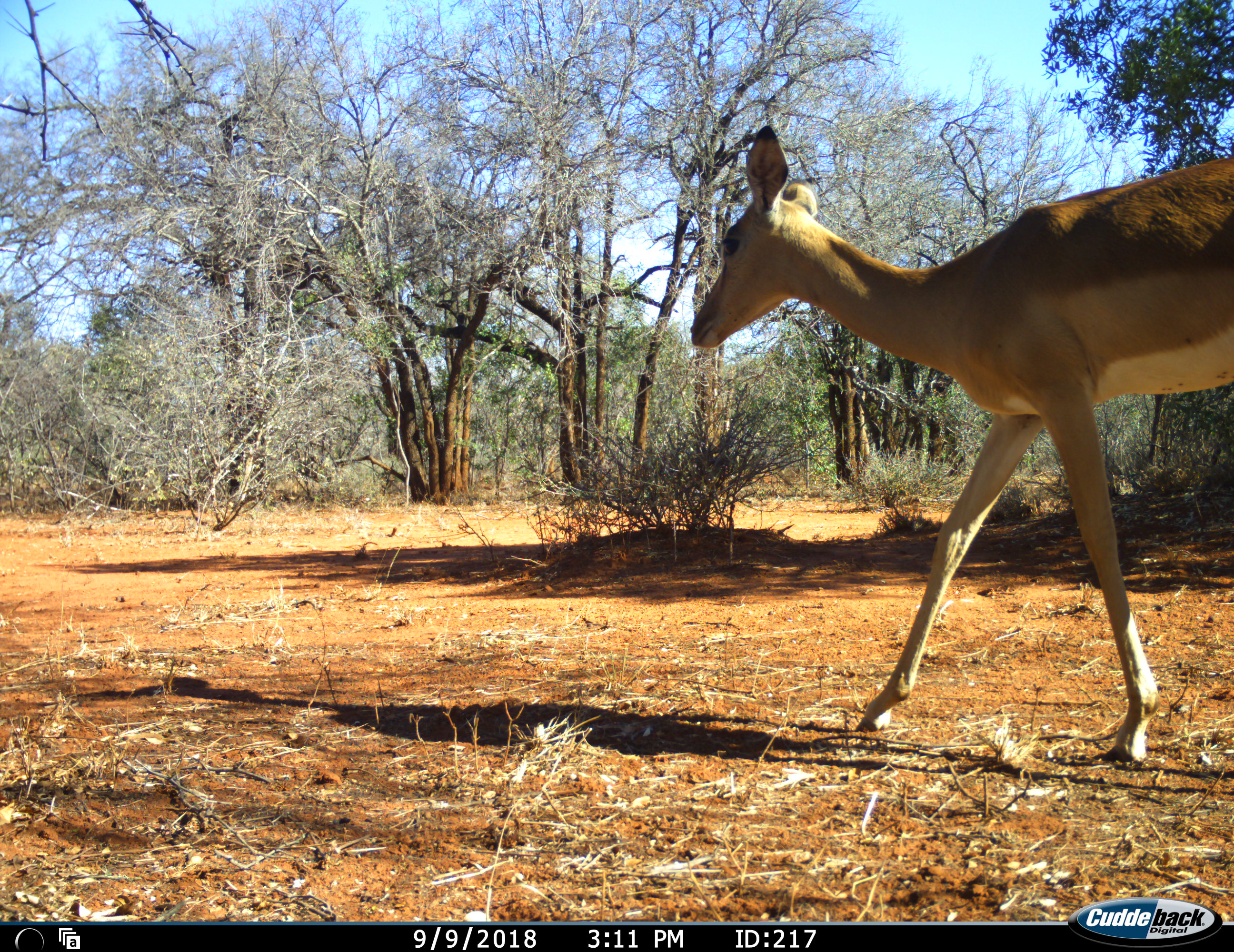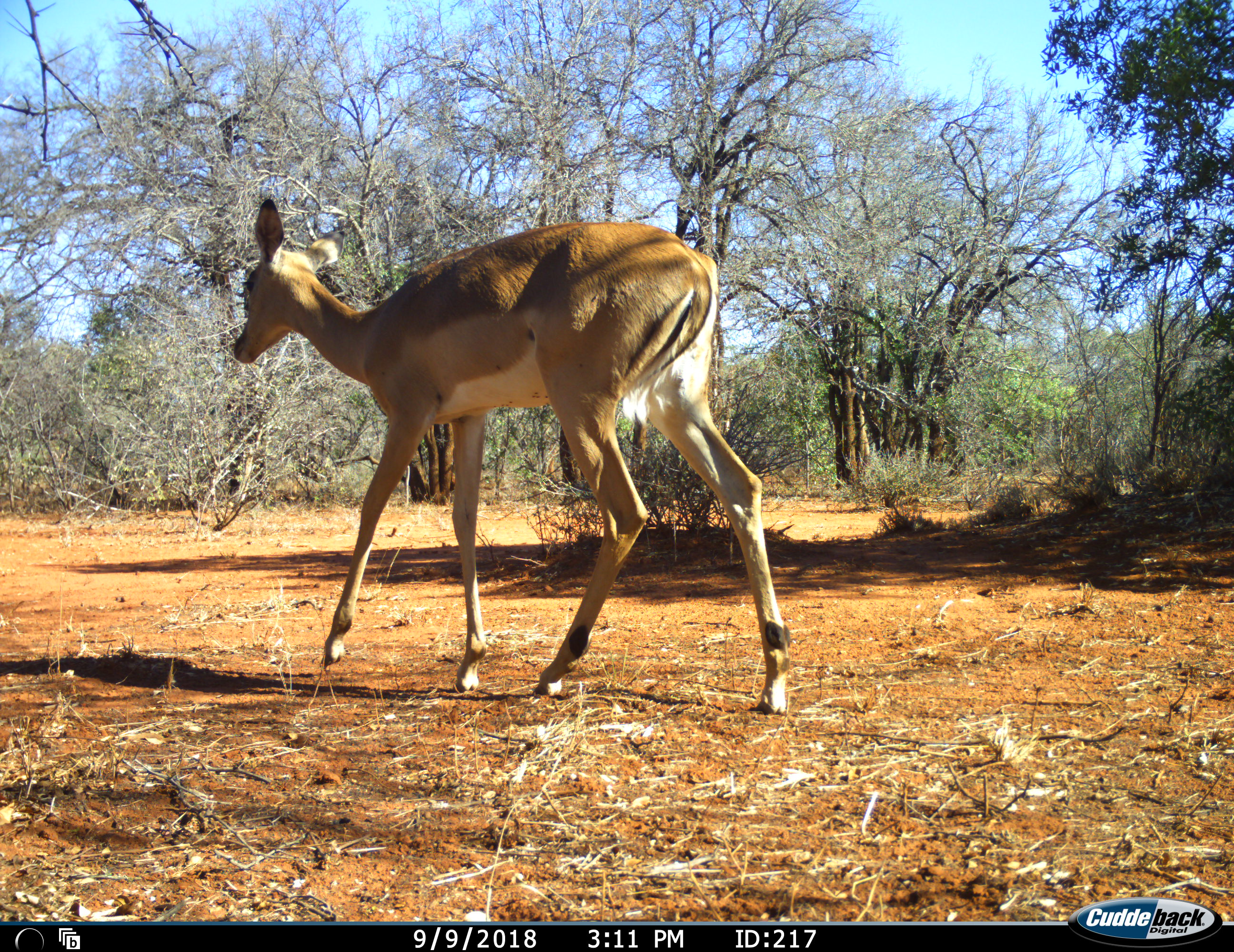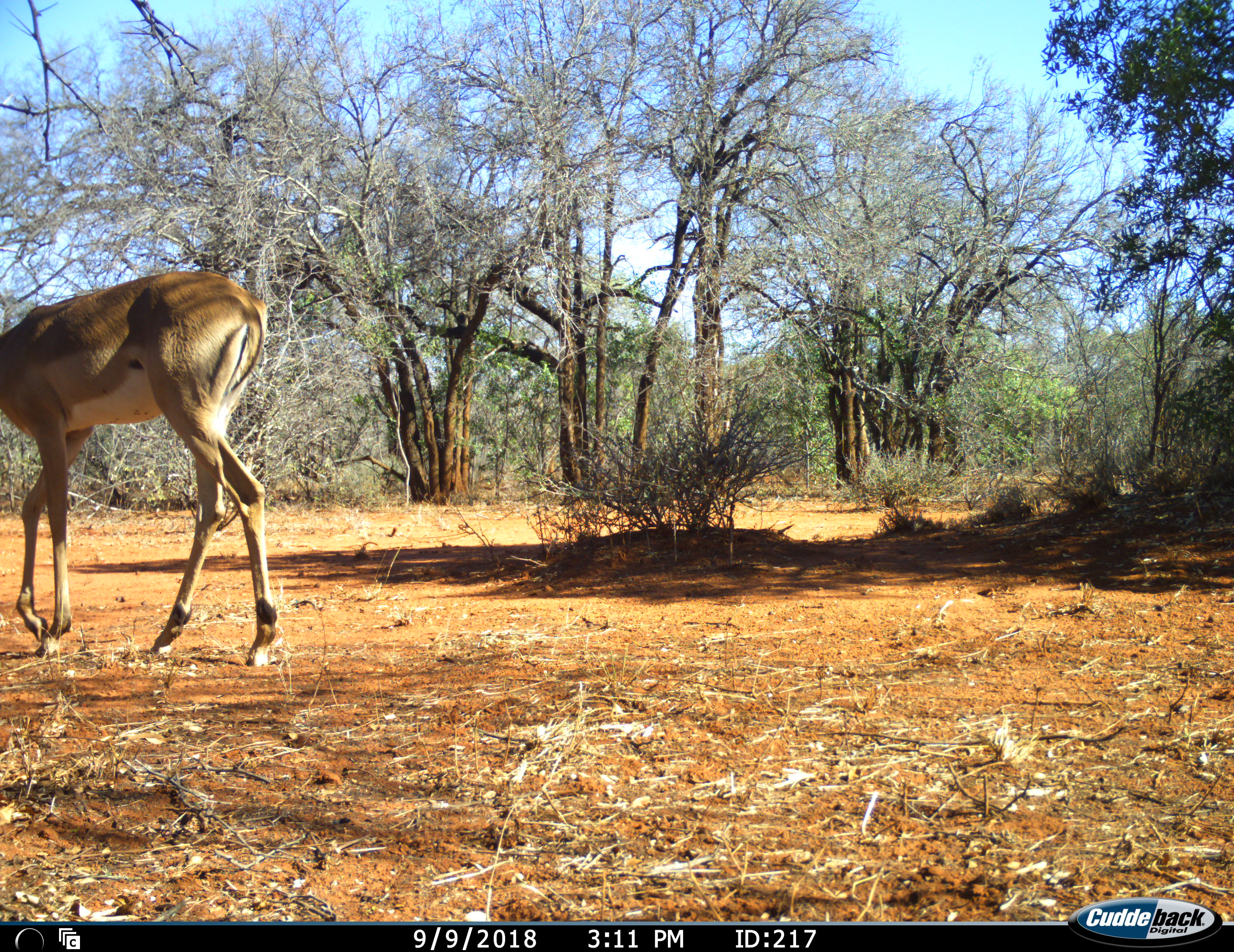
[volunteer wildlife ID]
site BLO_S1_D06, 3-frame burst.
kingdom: Animalia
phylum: Chordata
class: Mammalia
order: Artiodactyla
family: Bovidae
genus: Aepyceros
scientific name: Aepyceros melampus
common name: impala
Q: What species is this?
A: Impala (Aepyceros melampus).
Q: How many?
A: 1.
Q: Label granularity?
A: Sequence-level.